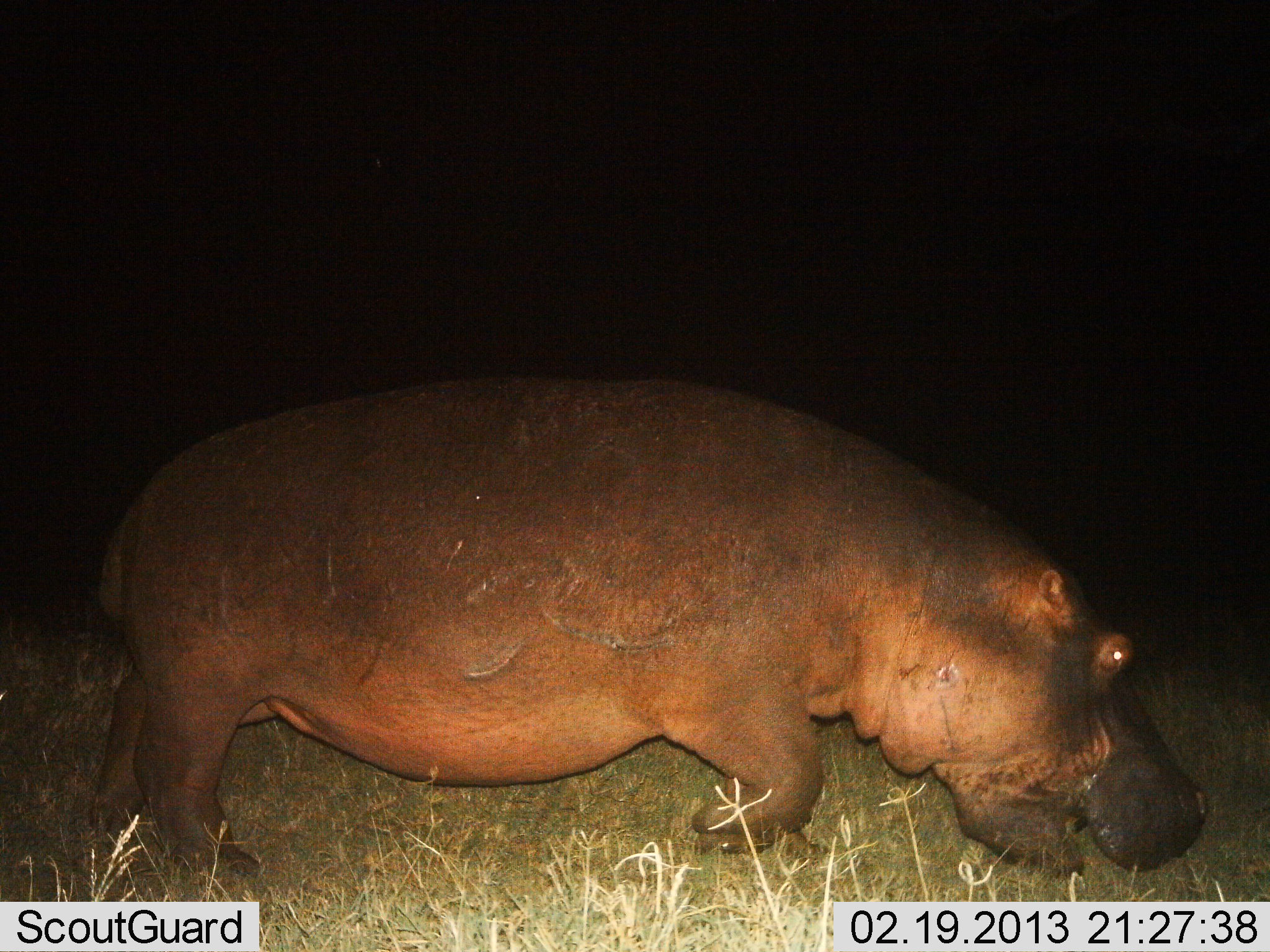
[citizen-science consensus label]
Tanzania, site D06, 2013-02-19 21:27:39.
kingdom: Animalia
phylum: Chordata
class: Mammalia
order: Artiodactyla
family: Hippopotamidae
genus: Hippopotamus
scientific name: Hippopotamus amphibius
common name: hippopotamus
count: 1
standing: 5%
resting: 0%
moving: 48%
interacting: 0%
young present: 0%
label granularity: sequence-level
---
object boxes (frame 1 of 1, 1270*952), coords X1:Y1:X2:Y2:
animal: 81:375:1212:889